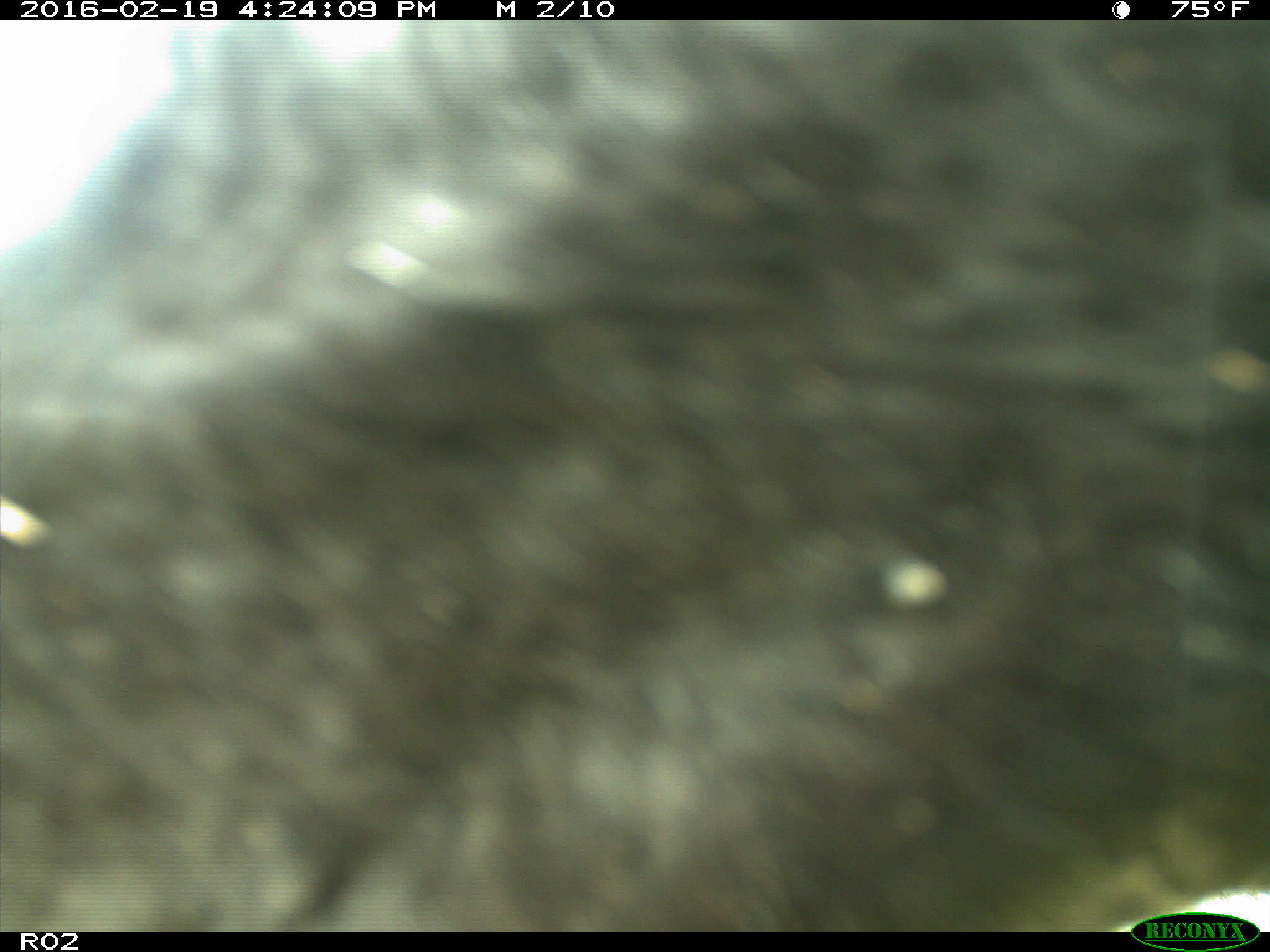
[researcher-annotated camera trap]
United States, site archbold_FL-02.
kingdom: Animalia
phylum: Chordata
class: Mammalia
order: Artiodactyla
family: Bovidae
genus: Bos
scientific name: Bos taurus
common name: domestic cow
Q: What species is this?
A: Bos taurus (domestic cow).